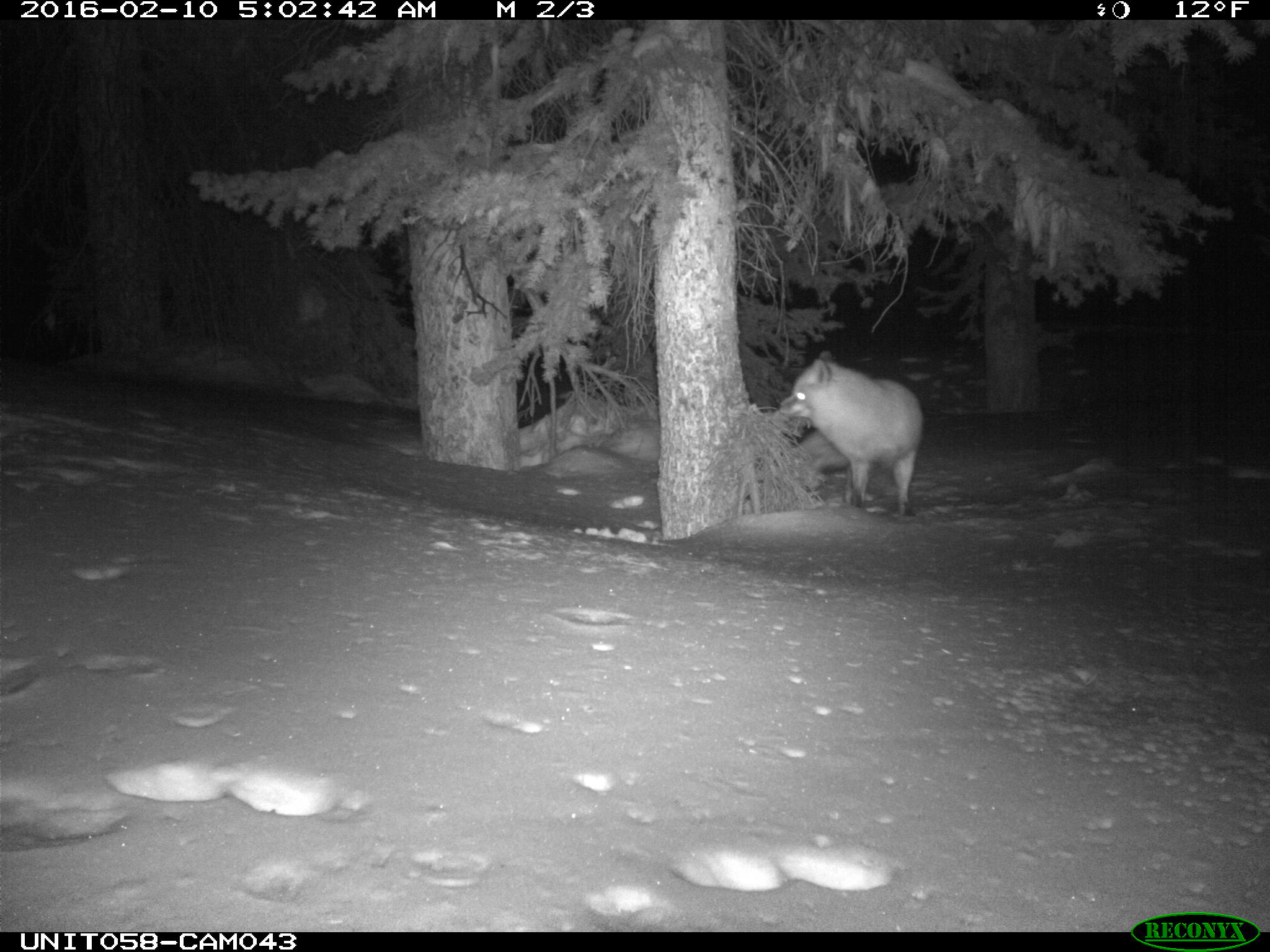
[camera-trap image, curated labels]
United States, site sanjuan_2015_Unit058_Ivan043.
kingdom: Animalia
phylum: Chordata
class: Mammalia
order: Carnivora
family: Canidae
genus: Vulpes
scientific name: Vulpes vulpes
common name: red fox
Vulpes vulpes (red fox).